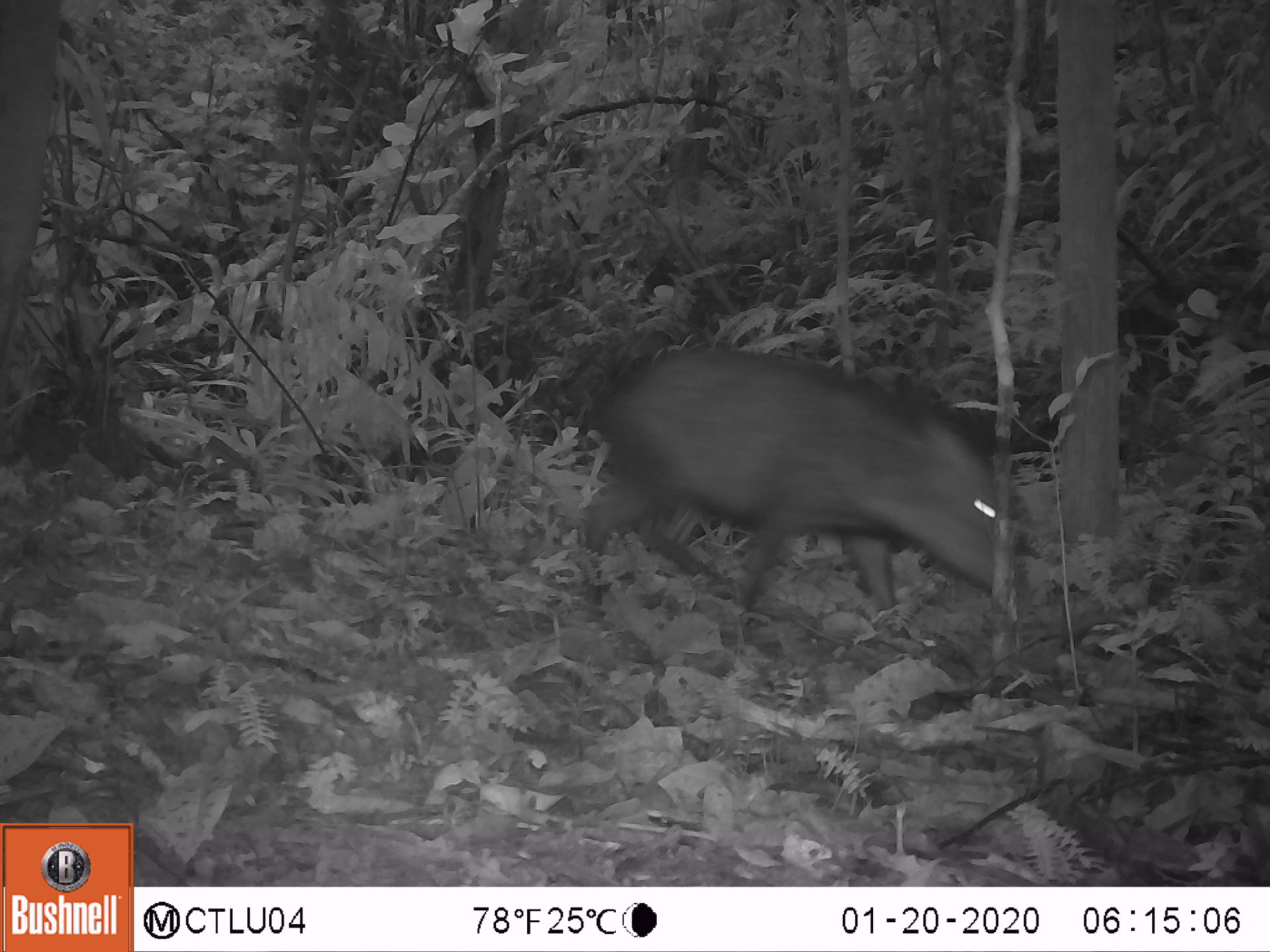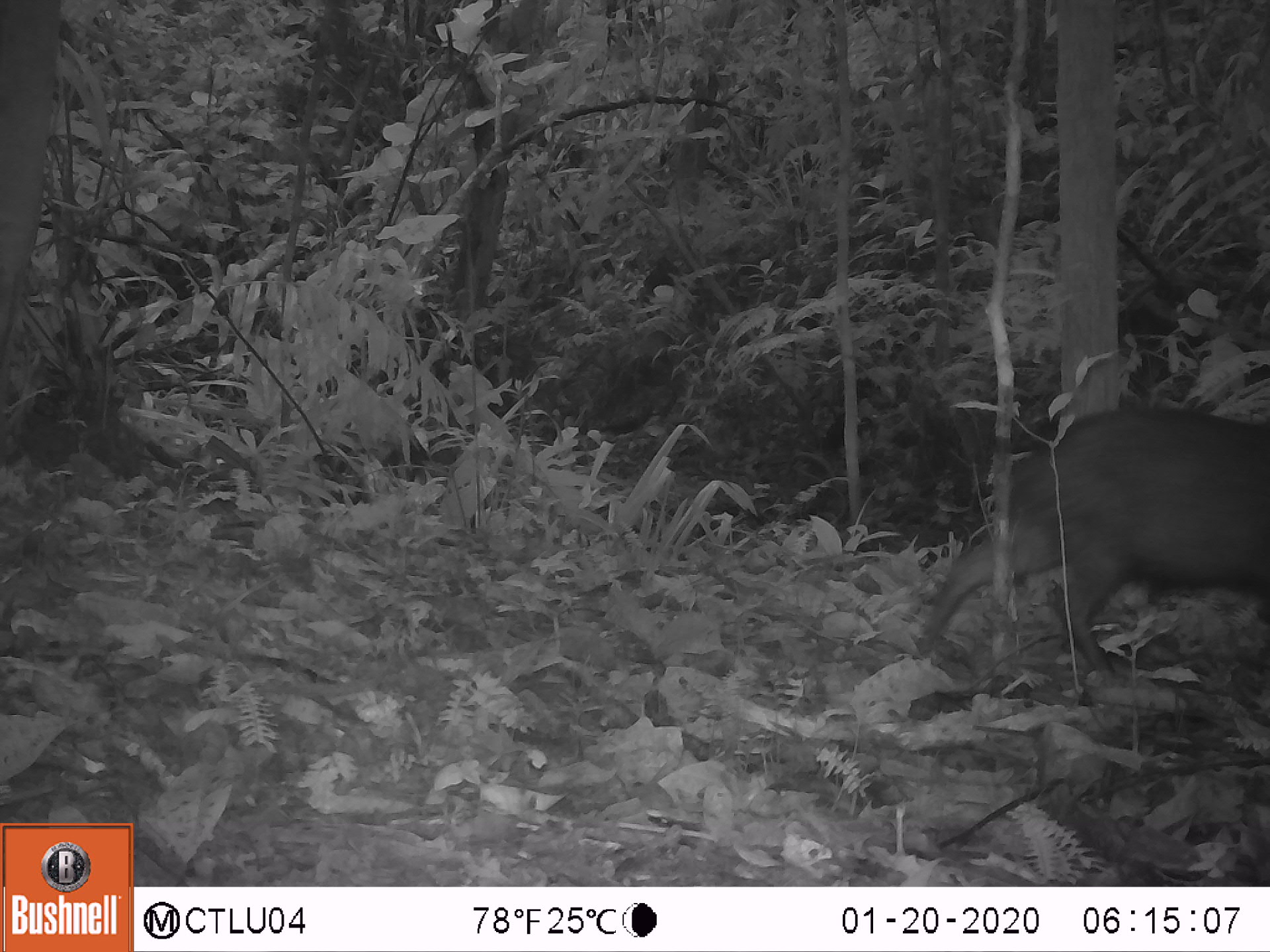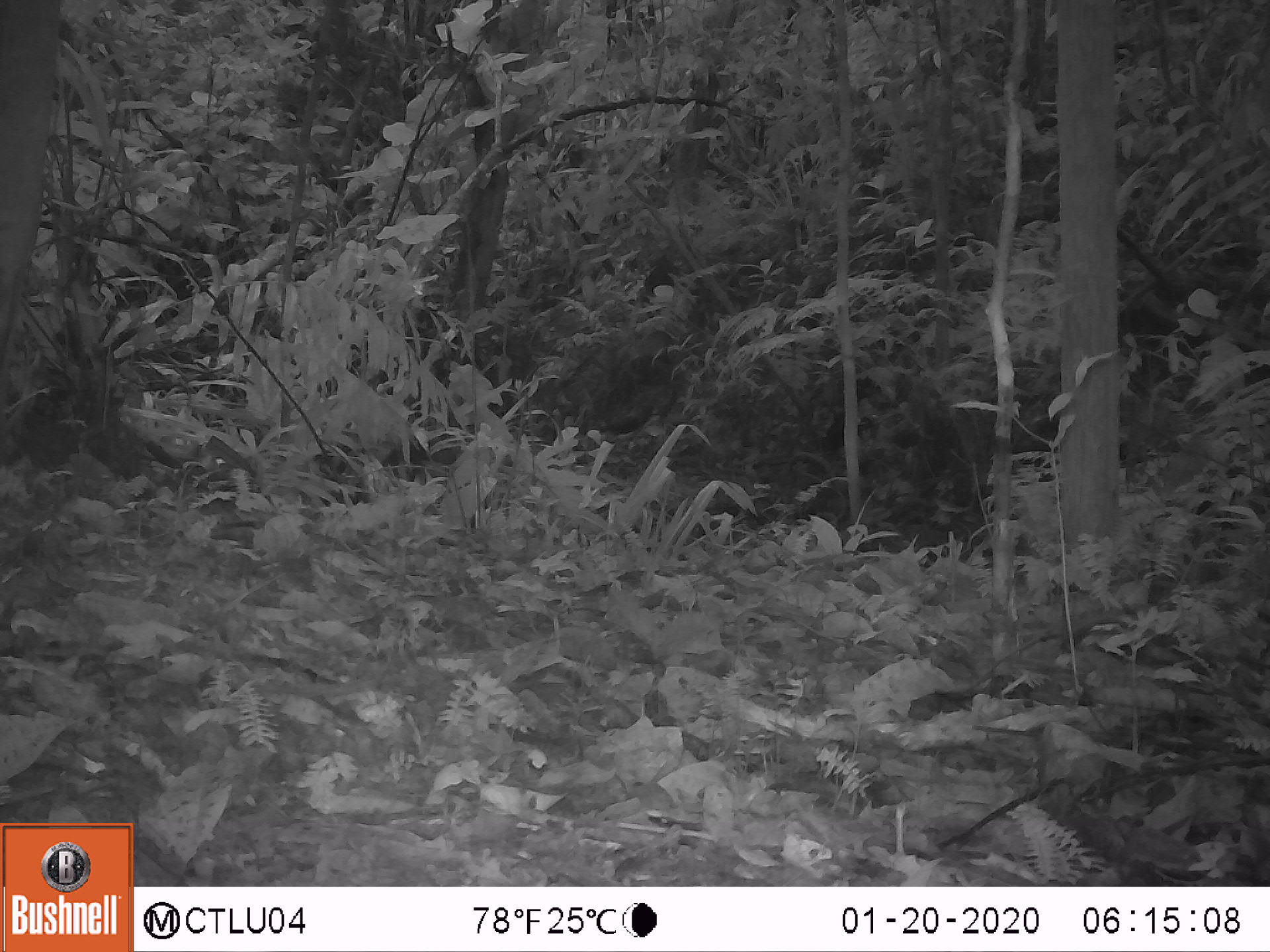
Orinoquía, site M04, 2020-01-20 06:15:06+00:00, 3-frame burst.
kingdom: Animalia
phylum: Chordata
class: Mammalia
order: Artiodactyla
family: Tayassuidae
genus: Pecari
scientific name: Pecari tajacu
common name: collared peccary